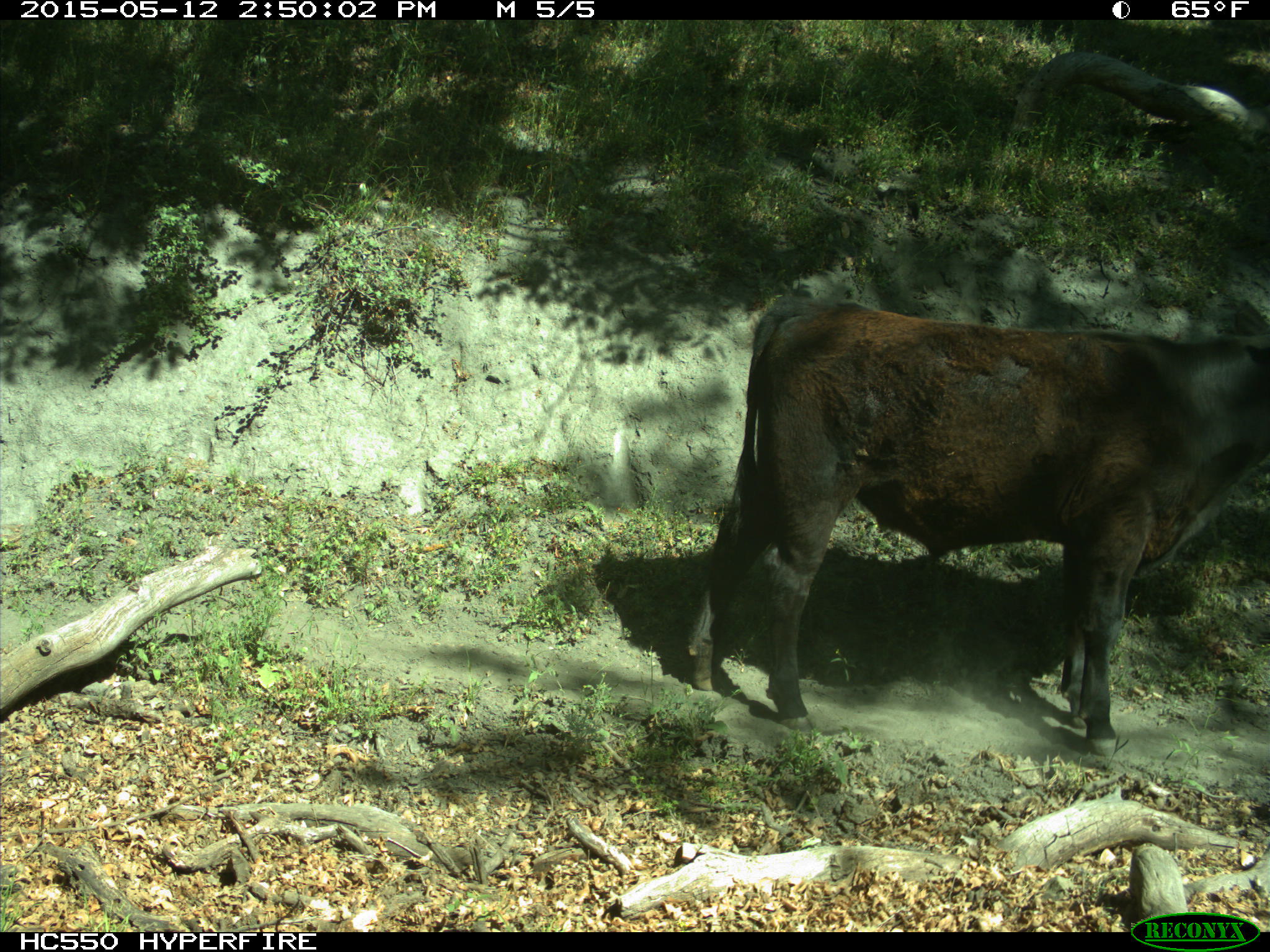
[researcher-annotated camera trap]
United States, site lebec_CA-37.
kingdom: Animalia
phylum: Chordata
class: Mammalia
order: Artiodactyla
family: Bovidae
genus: Bos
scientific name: Bos taurus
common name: domestic cow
Bos taurus (domestic cow).